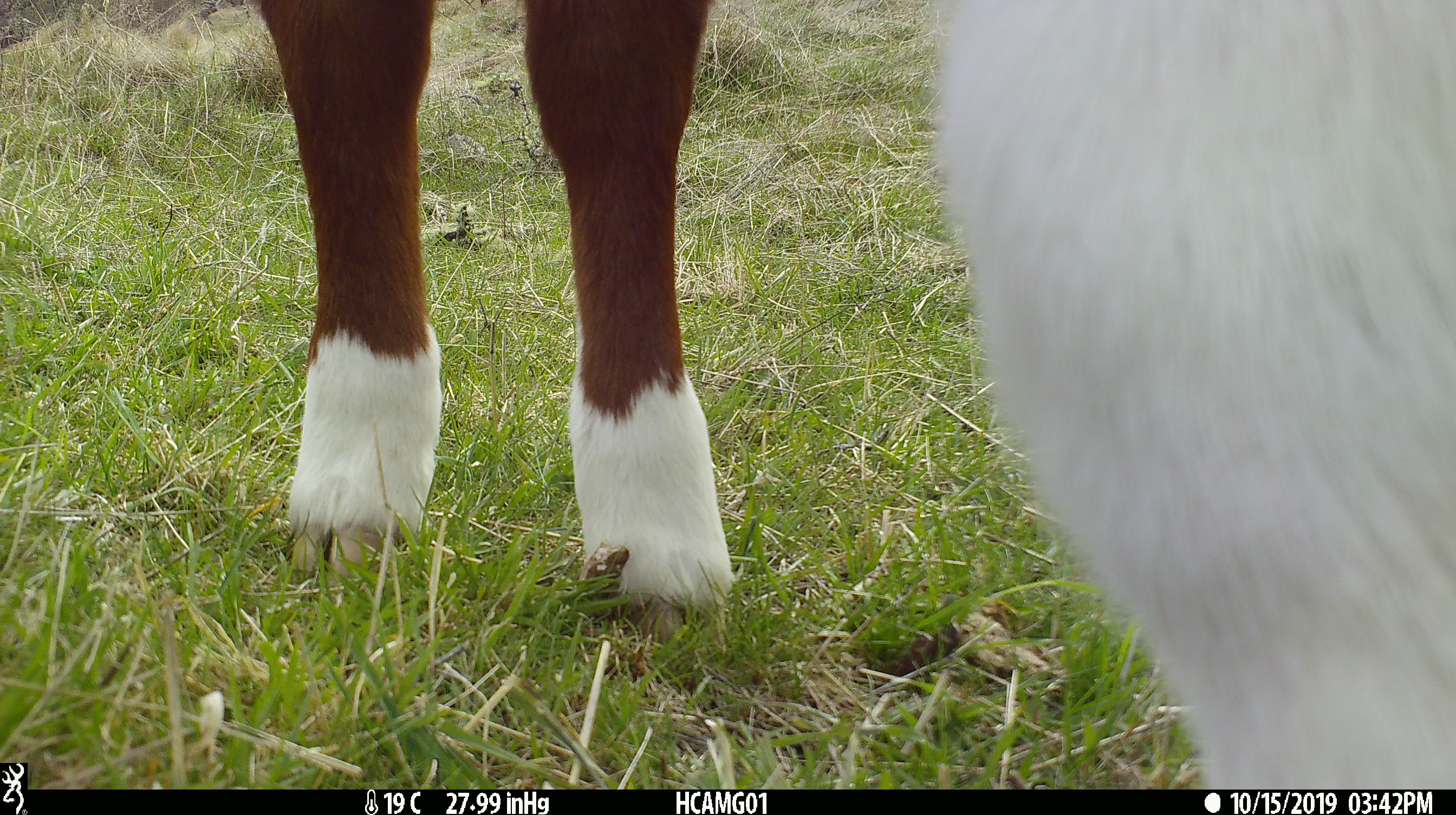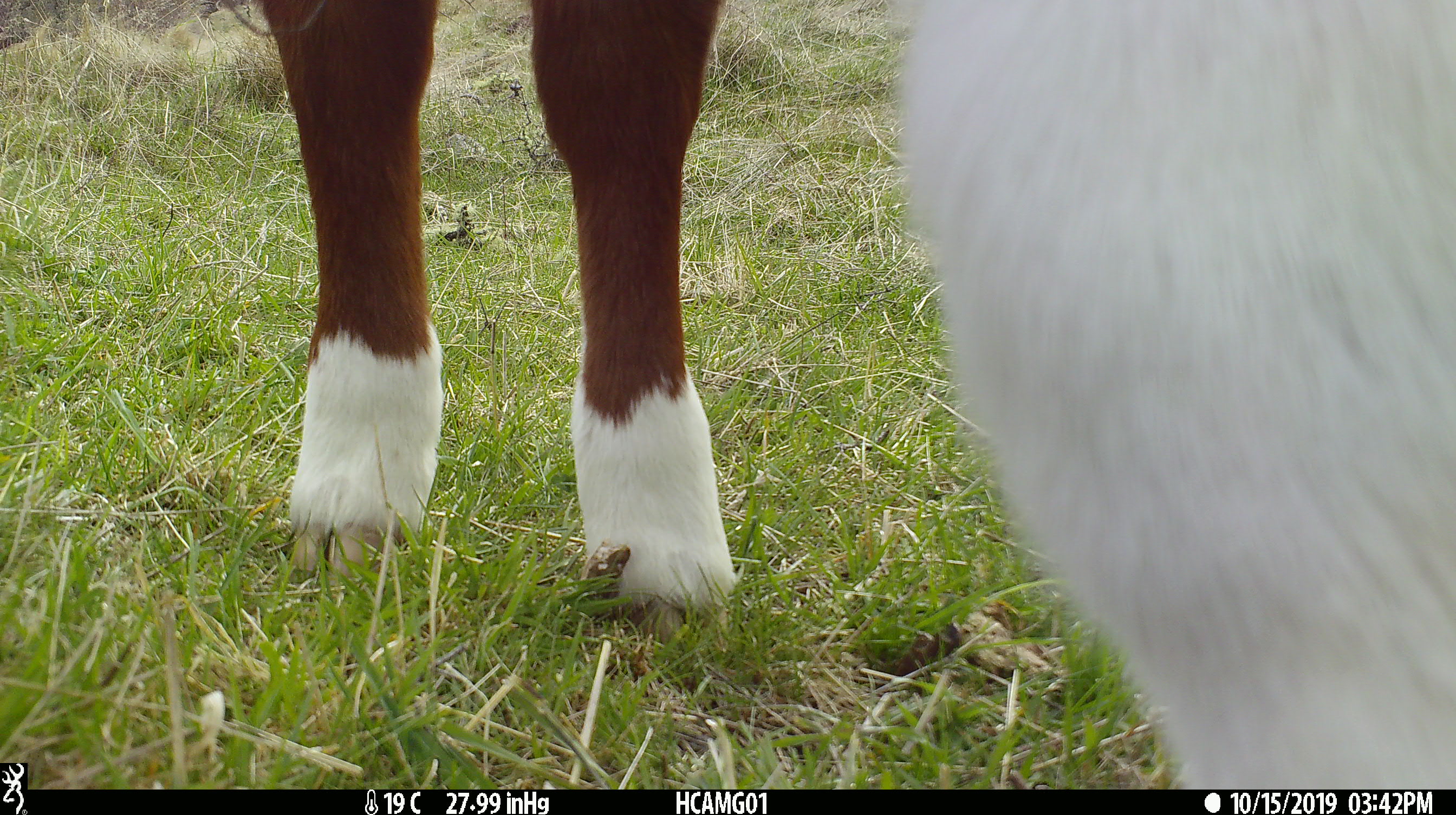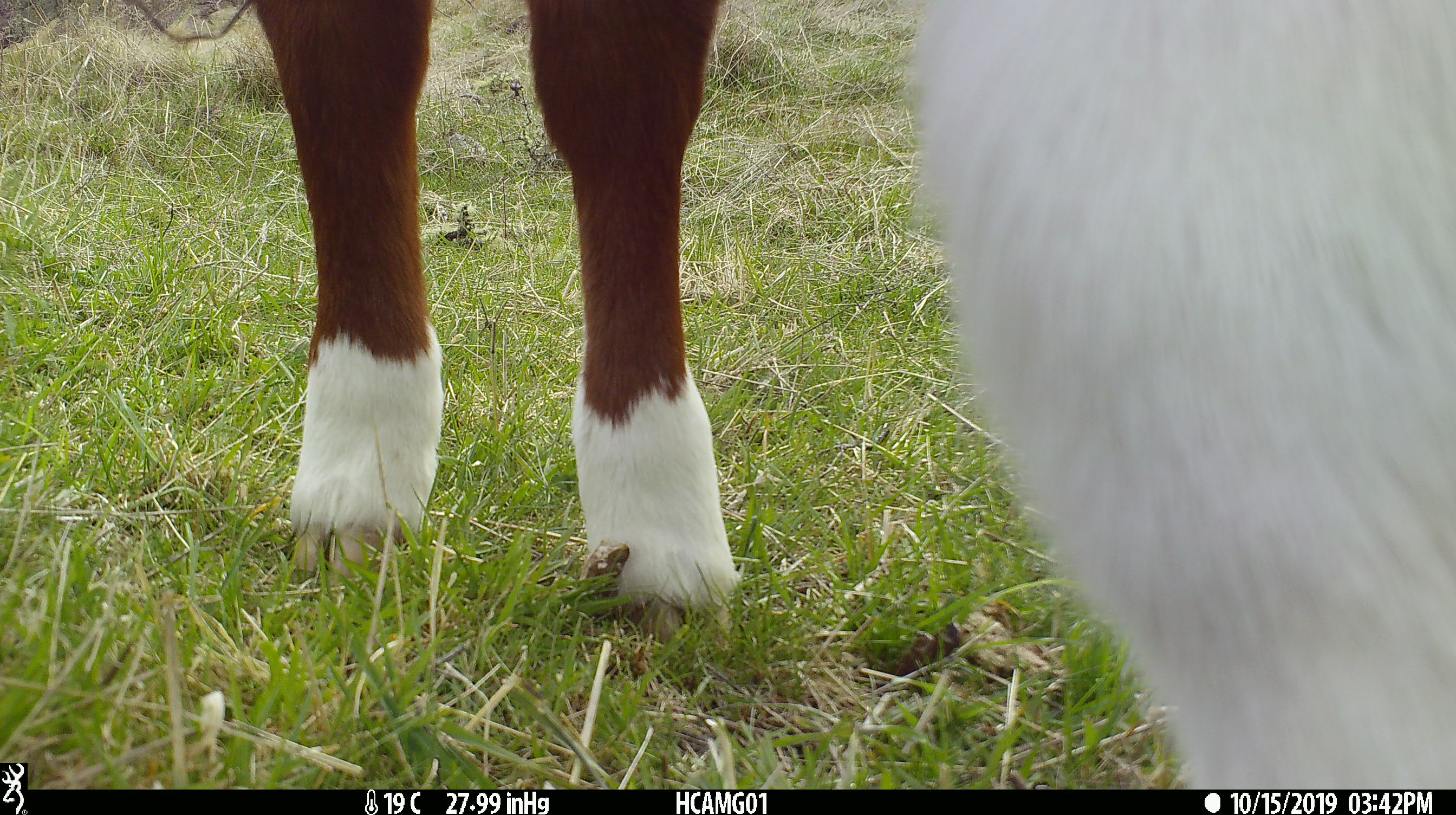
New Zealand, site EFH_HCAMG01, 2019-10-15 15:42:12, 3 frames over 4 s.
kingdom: Animalia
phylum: Chordata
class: Mammalia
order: Artiodactyla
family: Bovidae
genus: Bos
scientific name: Bos taurus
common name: domestic cow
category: cow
Cow (domestic cow) (Bos taurus).